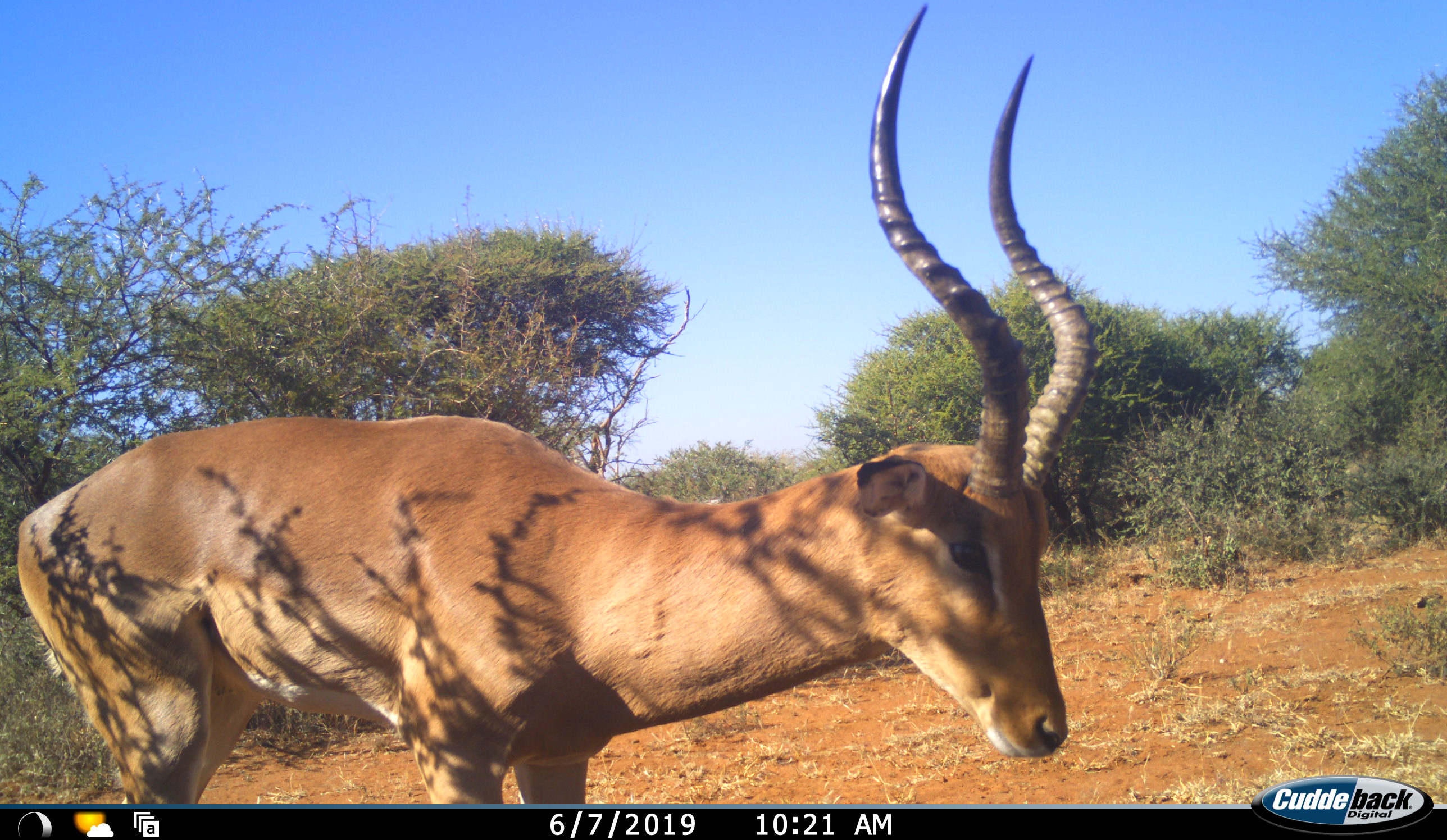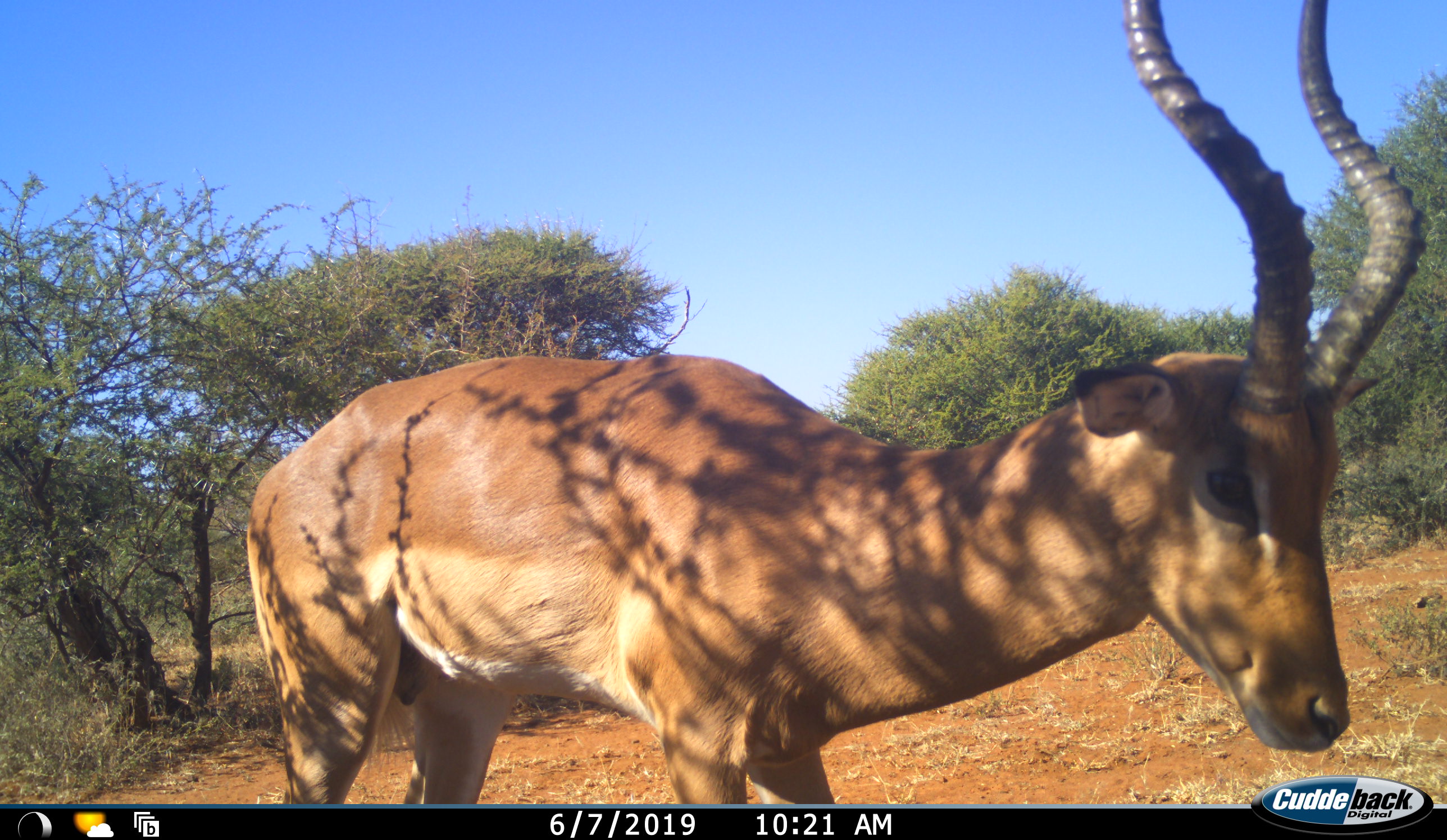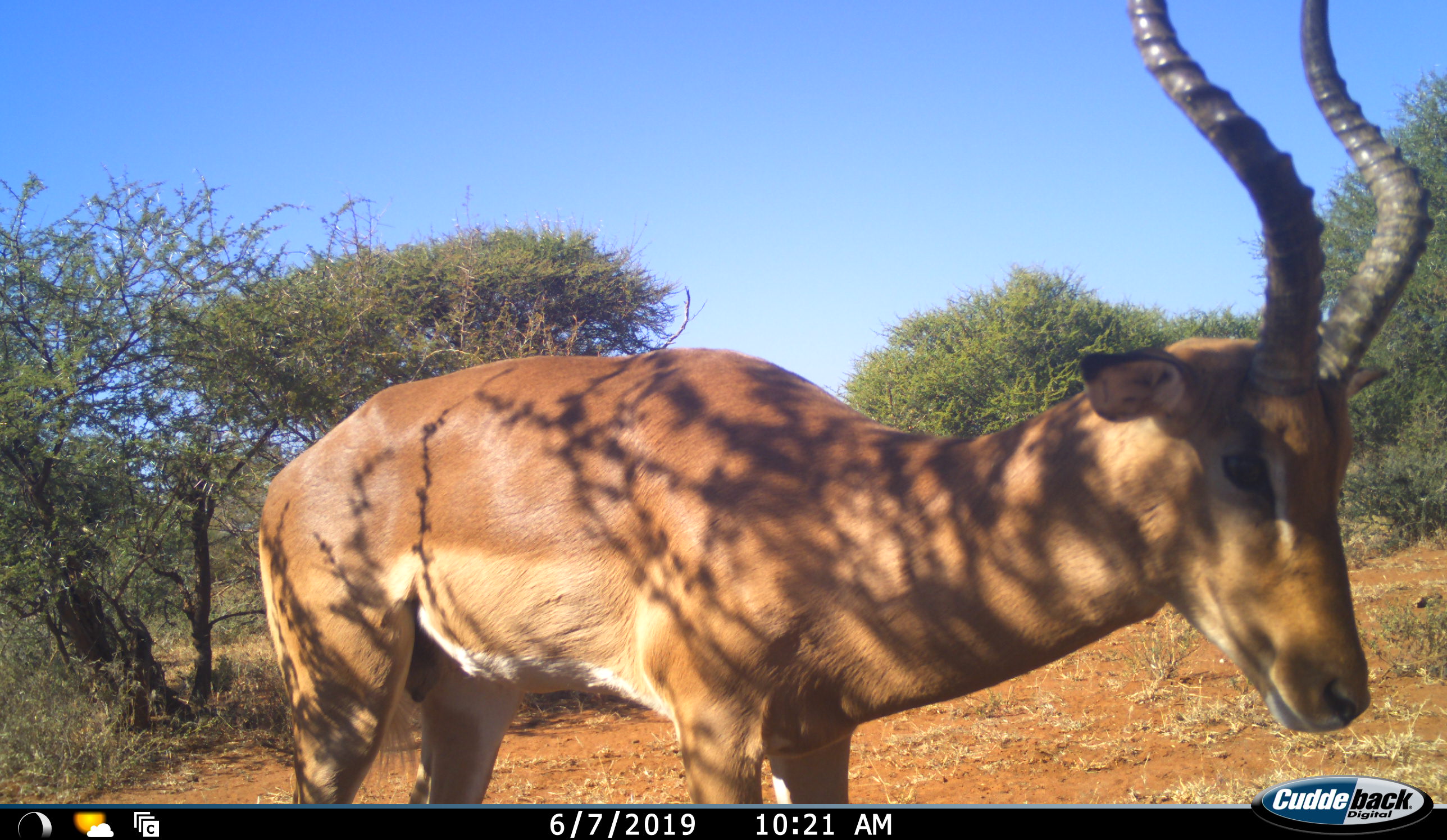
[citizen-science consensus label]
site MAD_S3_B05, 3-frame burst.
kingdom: Animalia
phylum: Chordata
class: Mammalia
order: Artiodactyla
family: Bovidae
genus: Aepyceros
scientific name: Aepyceros melampus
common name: impala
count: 1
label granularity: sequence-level